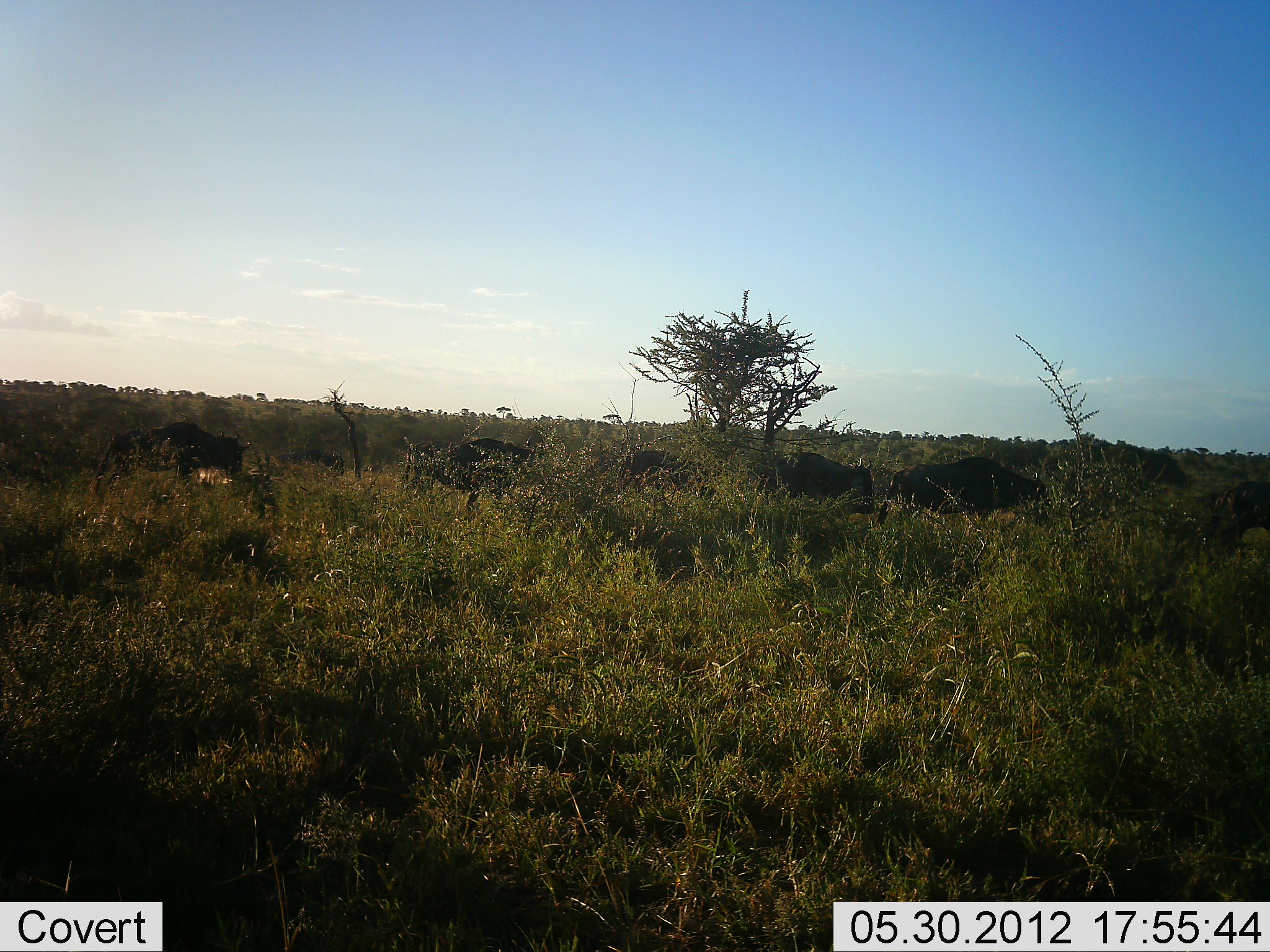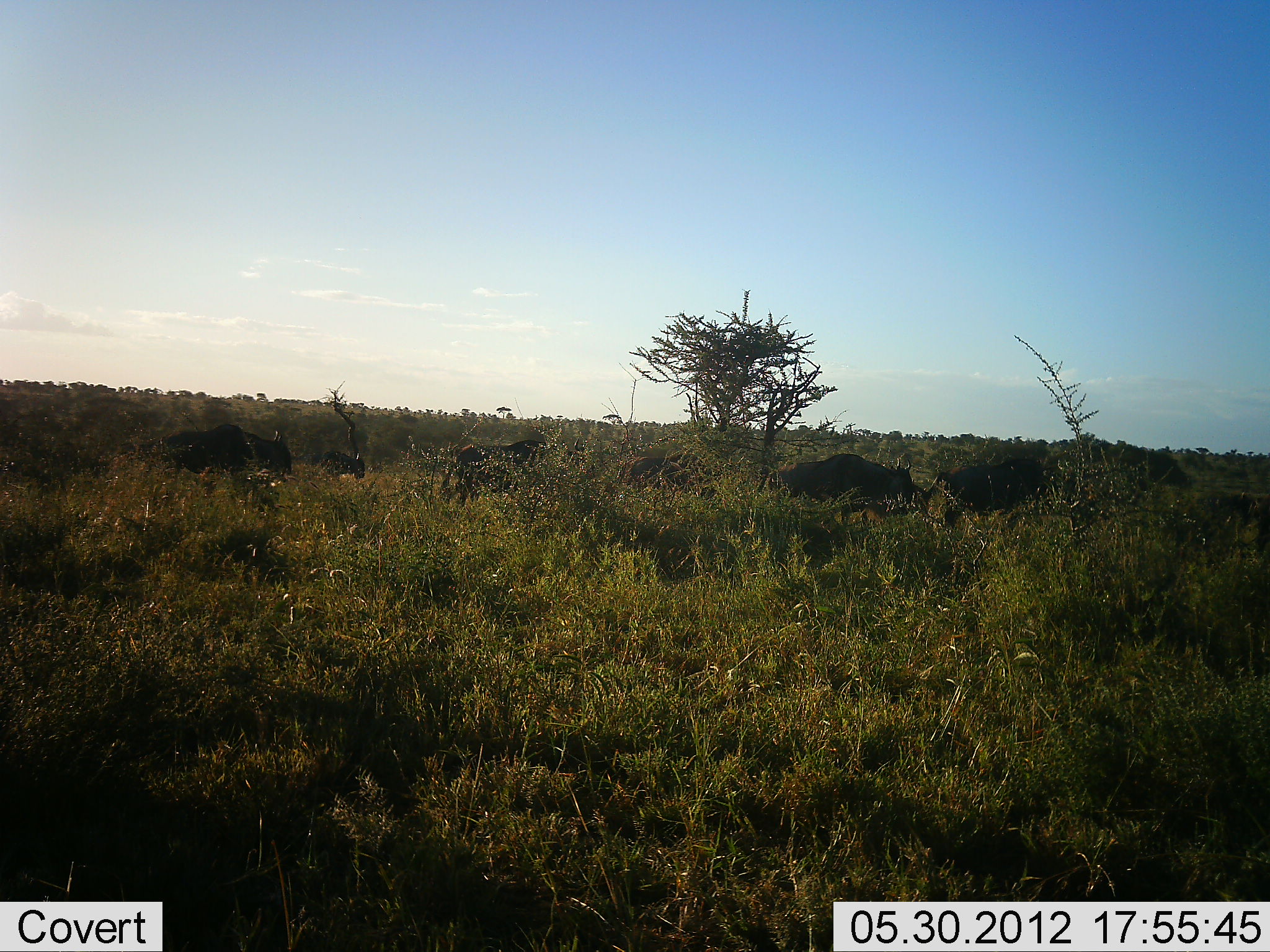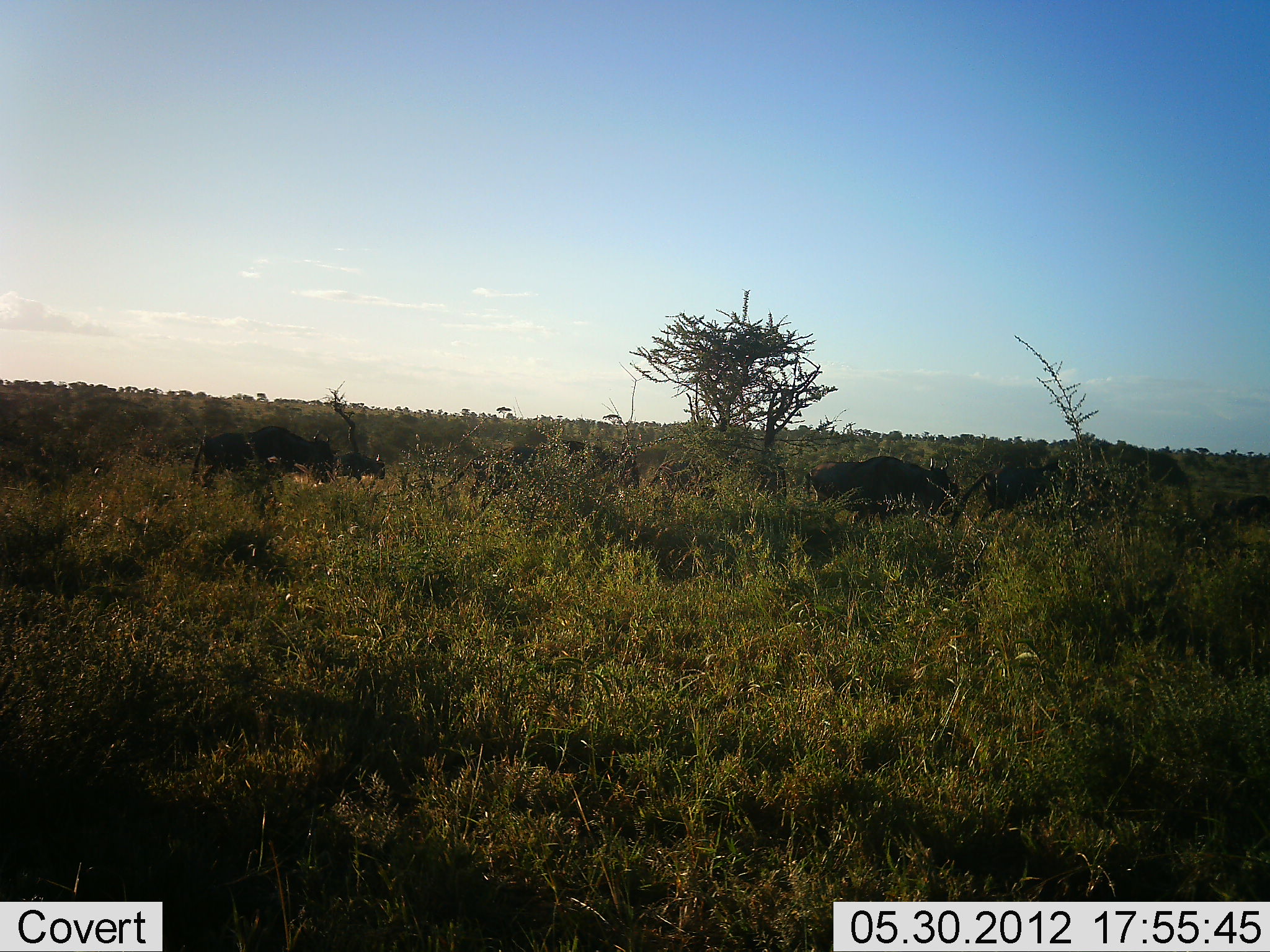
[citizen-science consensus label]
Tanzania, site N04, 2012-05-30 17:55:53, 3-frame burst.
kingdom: Animalia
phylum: Chordata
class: Mammalia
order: Artiodactyla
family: Bovidae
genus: Connochaetes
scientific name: Connochaetes taurinus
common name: blue wildebeest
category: wildebeest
Wildebeest (blue wildebeest) (Connochaetes taurinus), count 7. Behavior (volunteer vote fractions): standing 0%, resting 0%, moving 90%, interacting 0%. Young present (vote fraction): 0%. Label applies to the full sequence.